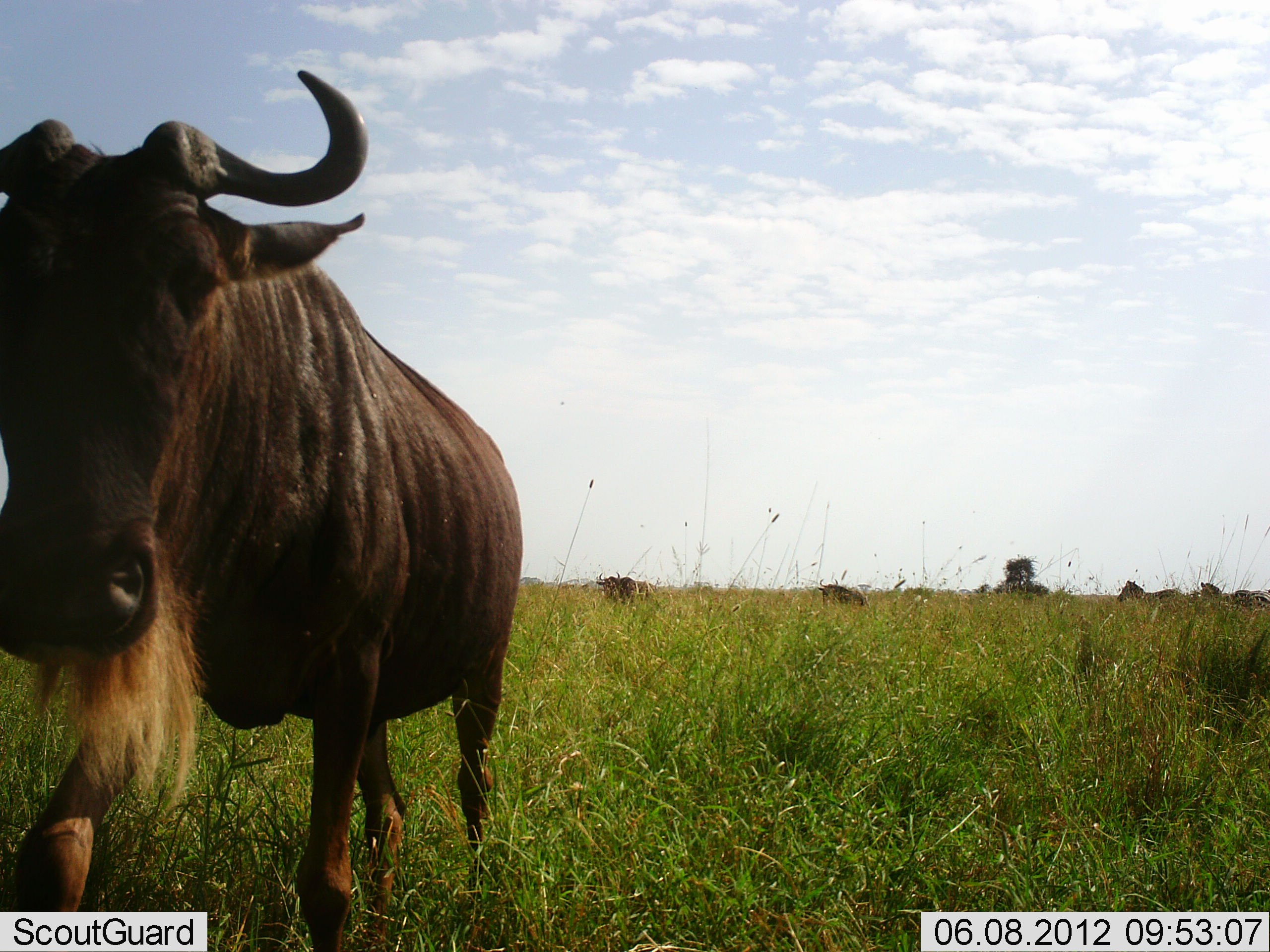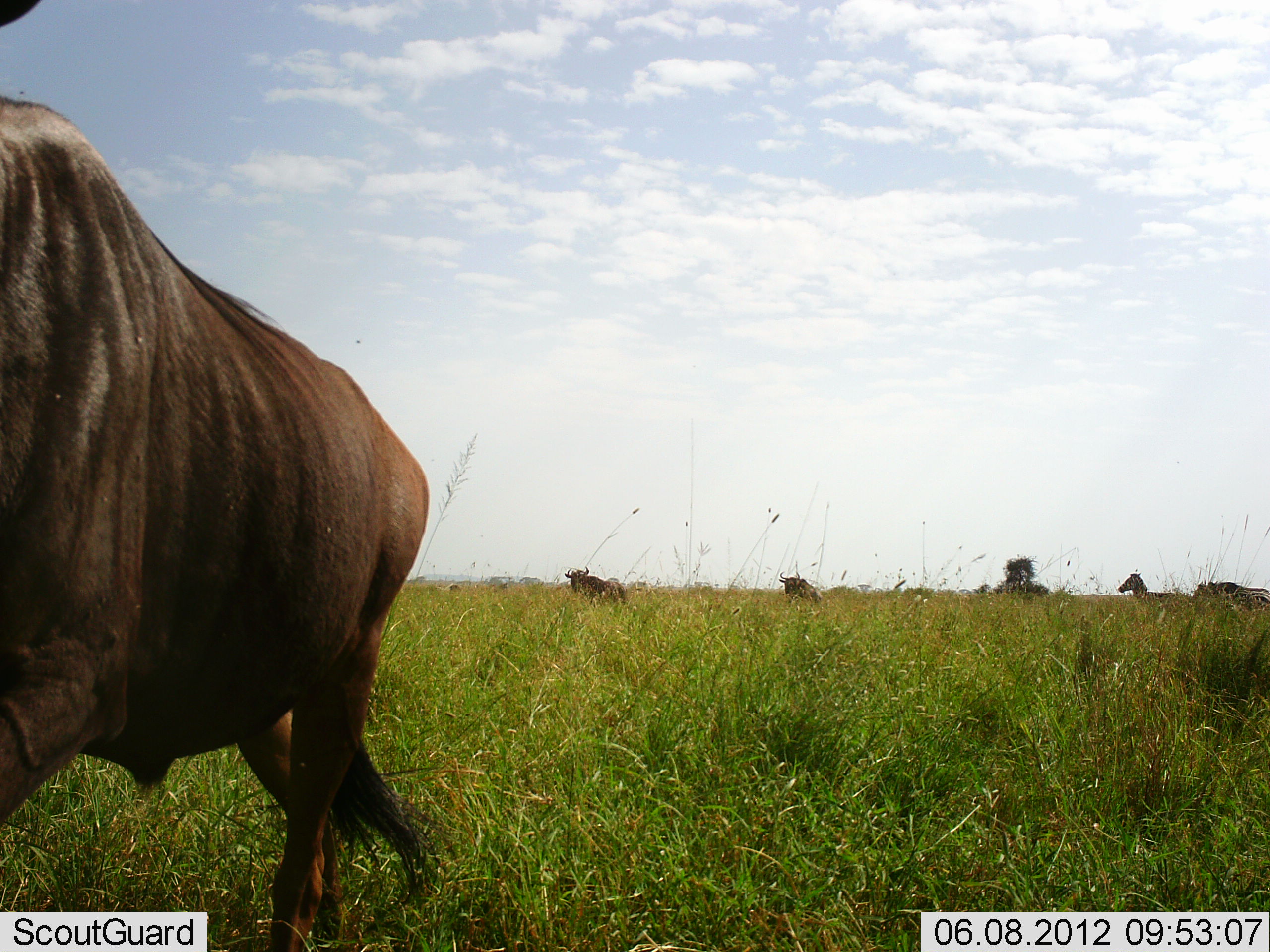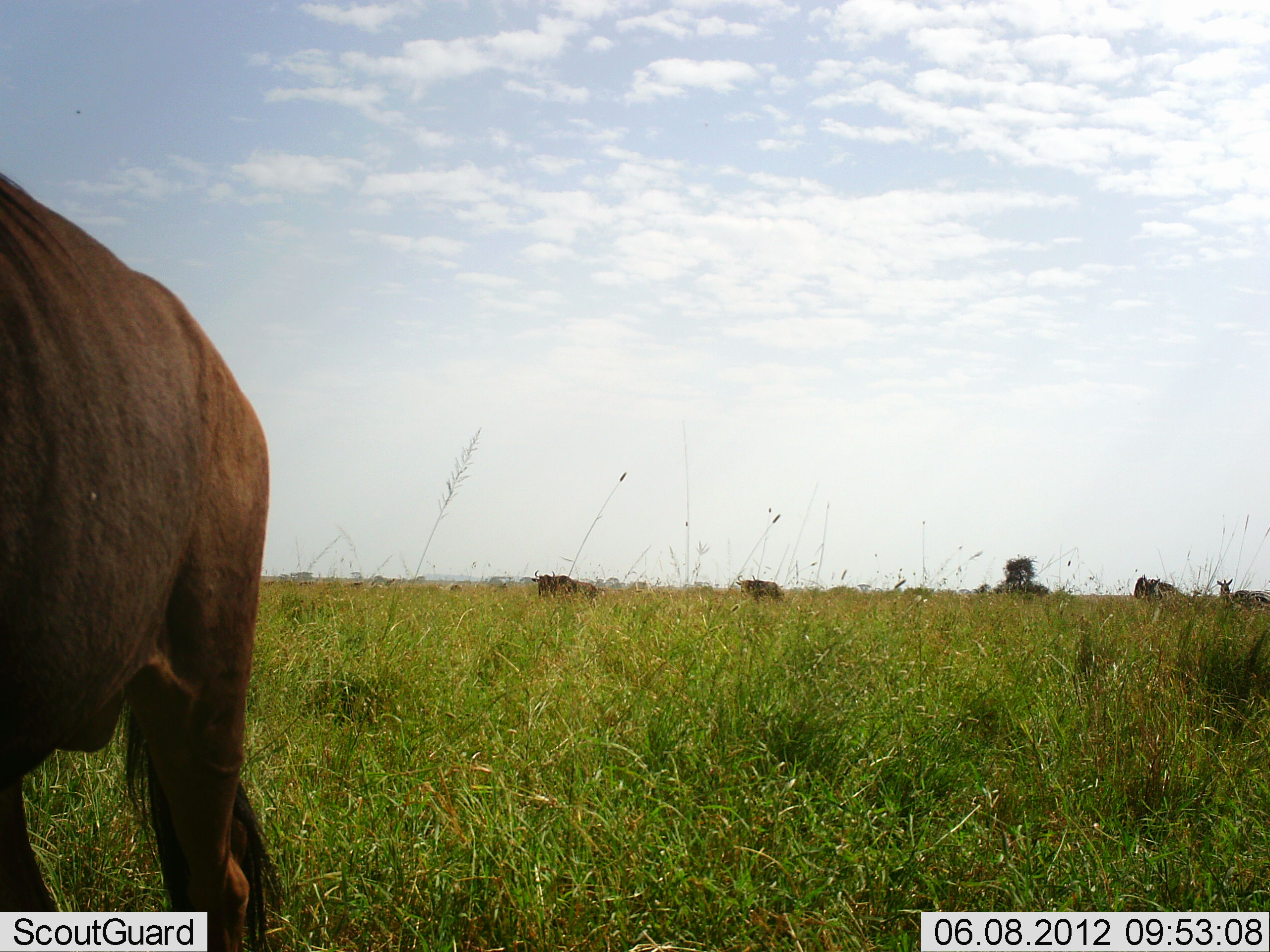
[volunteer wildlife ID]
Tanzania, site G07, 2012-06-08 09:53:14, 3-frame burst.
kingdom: Animalia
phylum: Chordata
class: Mammalia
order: Artiodactyla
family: Bovidae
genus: Connochaetes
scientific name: Connochaetes taurinus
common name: blue wildebeest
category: wildebeest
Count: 3.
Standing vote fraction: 19%.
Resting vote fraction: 0%.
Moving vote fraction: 90%.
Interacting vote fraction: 5%.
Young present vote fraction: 0%.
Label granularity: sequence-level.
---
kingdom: Animalia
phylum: Chordata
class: Mammalia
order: Perissodactyla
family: Equidae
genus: Equus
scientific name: Equus quagga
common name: plains zebra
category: zebra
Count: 2.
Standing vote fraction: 30%.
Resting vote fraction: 0%.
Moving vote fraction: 60%.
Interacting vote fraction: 0%.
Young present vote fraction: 0%.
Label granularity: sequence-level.